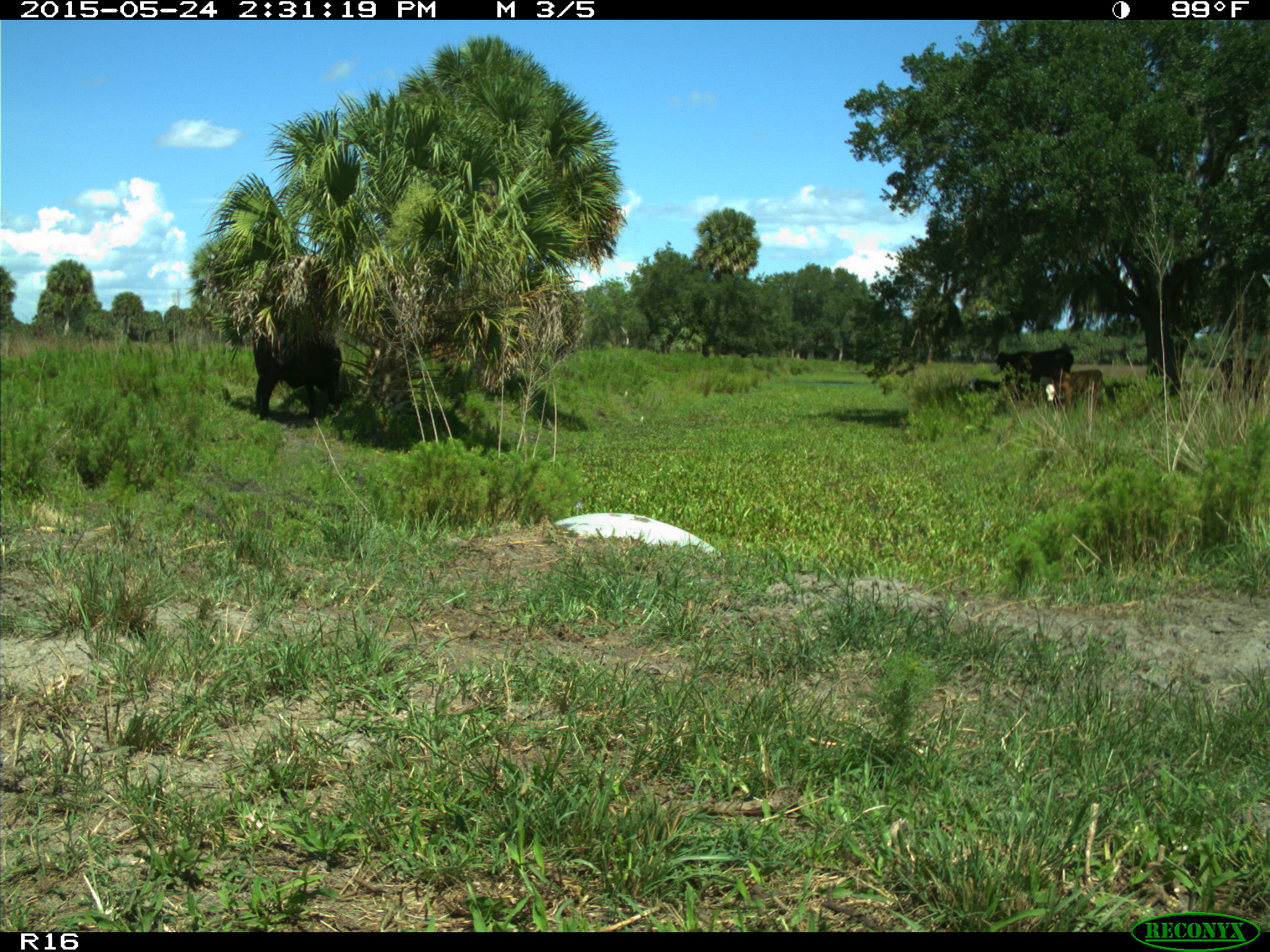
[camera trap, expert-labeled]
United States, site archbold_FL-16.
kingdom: Animalia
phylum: Chordata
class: Mammalia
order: Artiodactyla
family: Bovidae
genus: Bos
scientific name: Bos taurus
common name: domestic cow